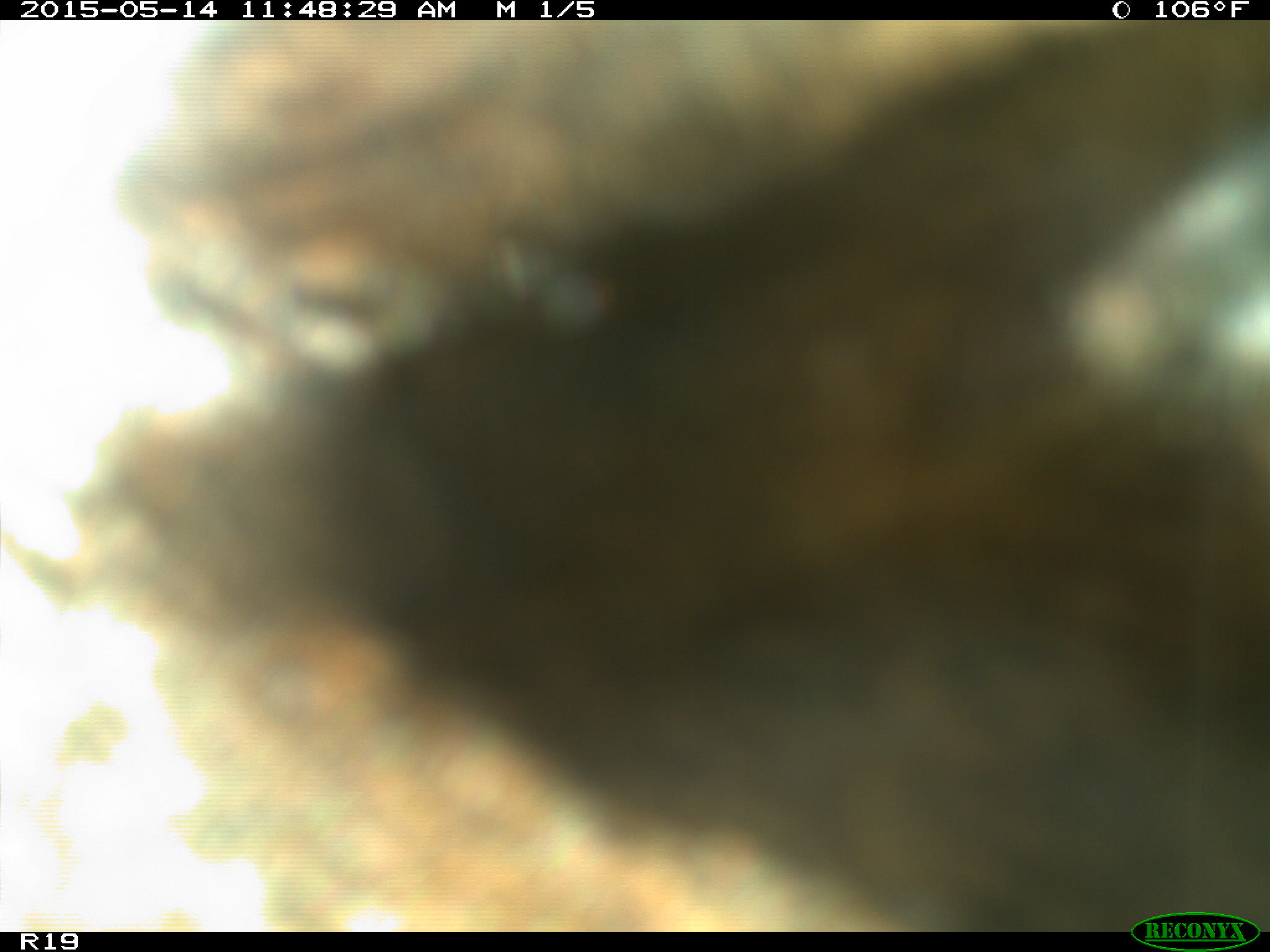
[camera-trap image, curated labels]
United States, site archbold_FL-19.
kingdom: Animalia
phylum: Chordata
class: Mammalia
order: Artiodactyla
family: Bovidae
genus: Bos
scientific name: Bos taurus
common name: domestic cow